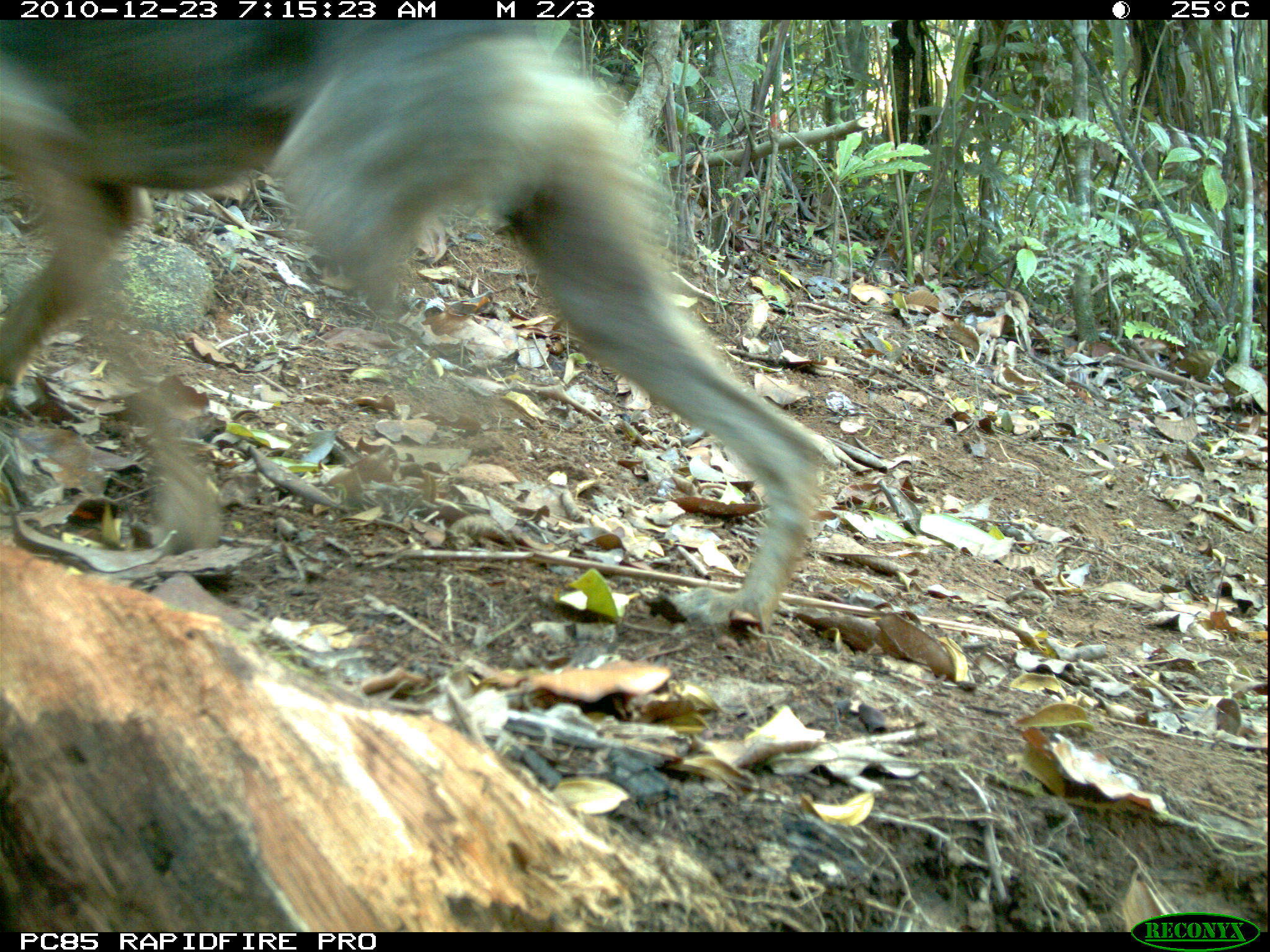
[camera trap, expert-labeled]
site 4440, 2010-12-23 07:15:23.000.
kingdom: Animalia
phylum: Chordata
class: Mammalia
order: Carnivora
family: Canidae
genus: Canis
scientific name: Canis familiaris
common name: domestic dog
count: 1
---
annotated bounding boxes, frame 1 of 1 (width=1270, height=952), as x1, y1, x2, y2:
canis familiaris: 2, 19, 836, 642